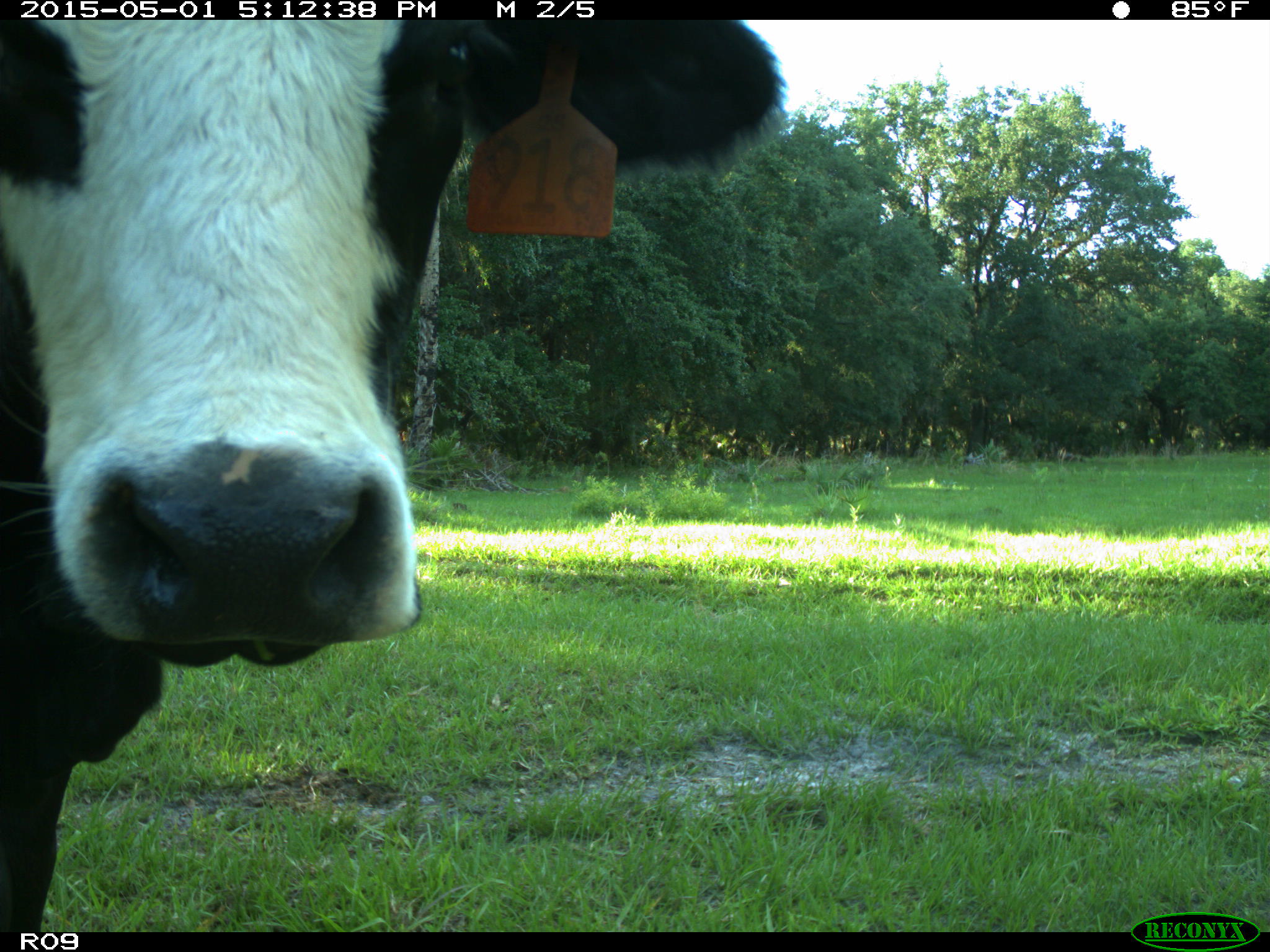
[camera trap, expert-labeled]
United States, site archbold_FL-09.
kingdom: Animalia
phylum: Chordata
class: Mammalia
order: Artiodactyla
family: Bovidae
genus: Bos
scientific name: Bos taurus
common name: domestic cow